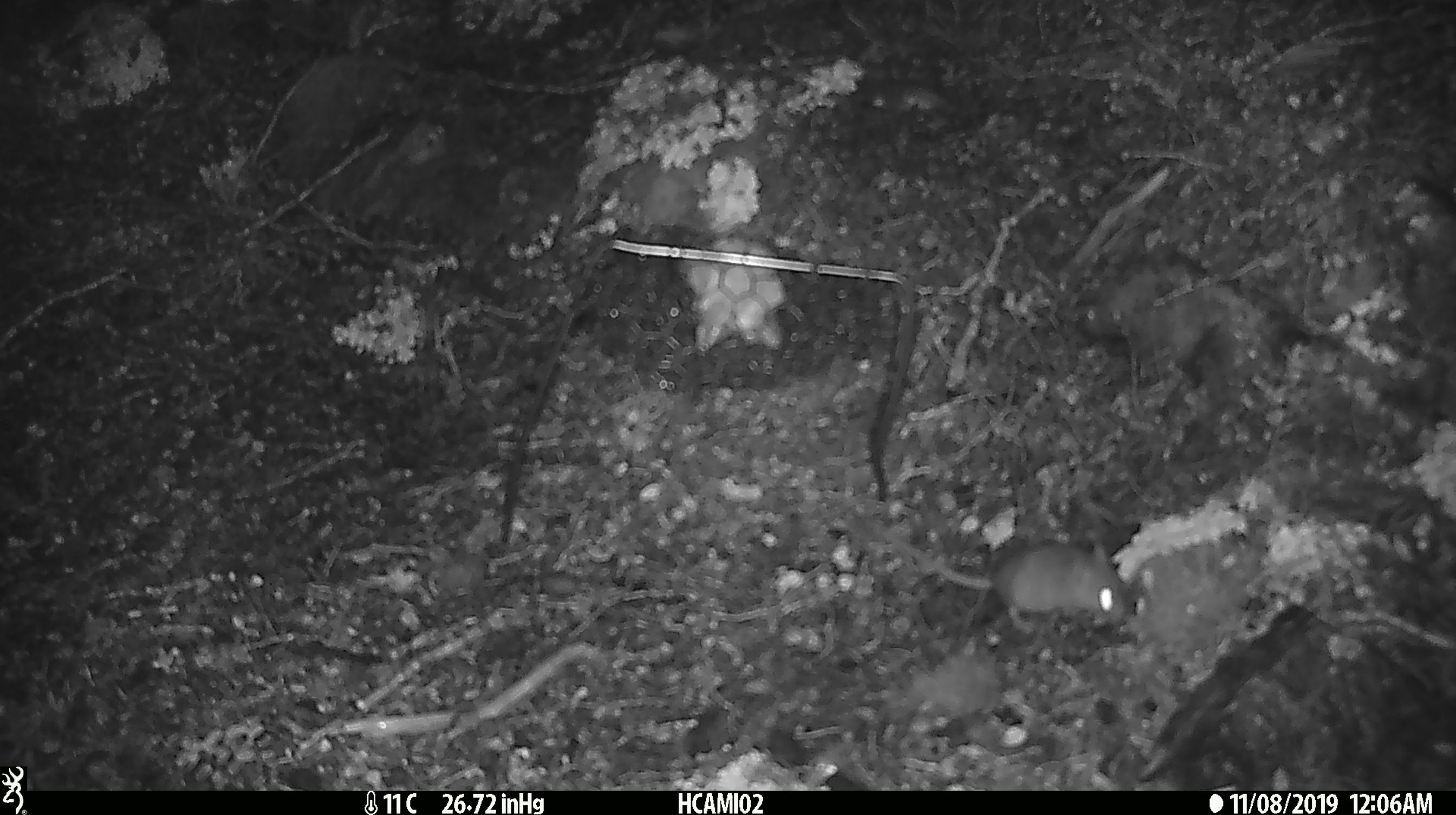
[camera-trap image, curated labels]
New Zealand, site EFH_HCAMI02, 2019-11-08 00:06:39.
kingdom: Animalia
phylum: Chordata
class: Mammalia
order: Rodentia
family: Muridae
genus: Mus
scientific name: Mus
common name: mouse